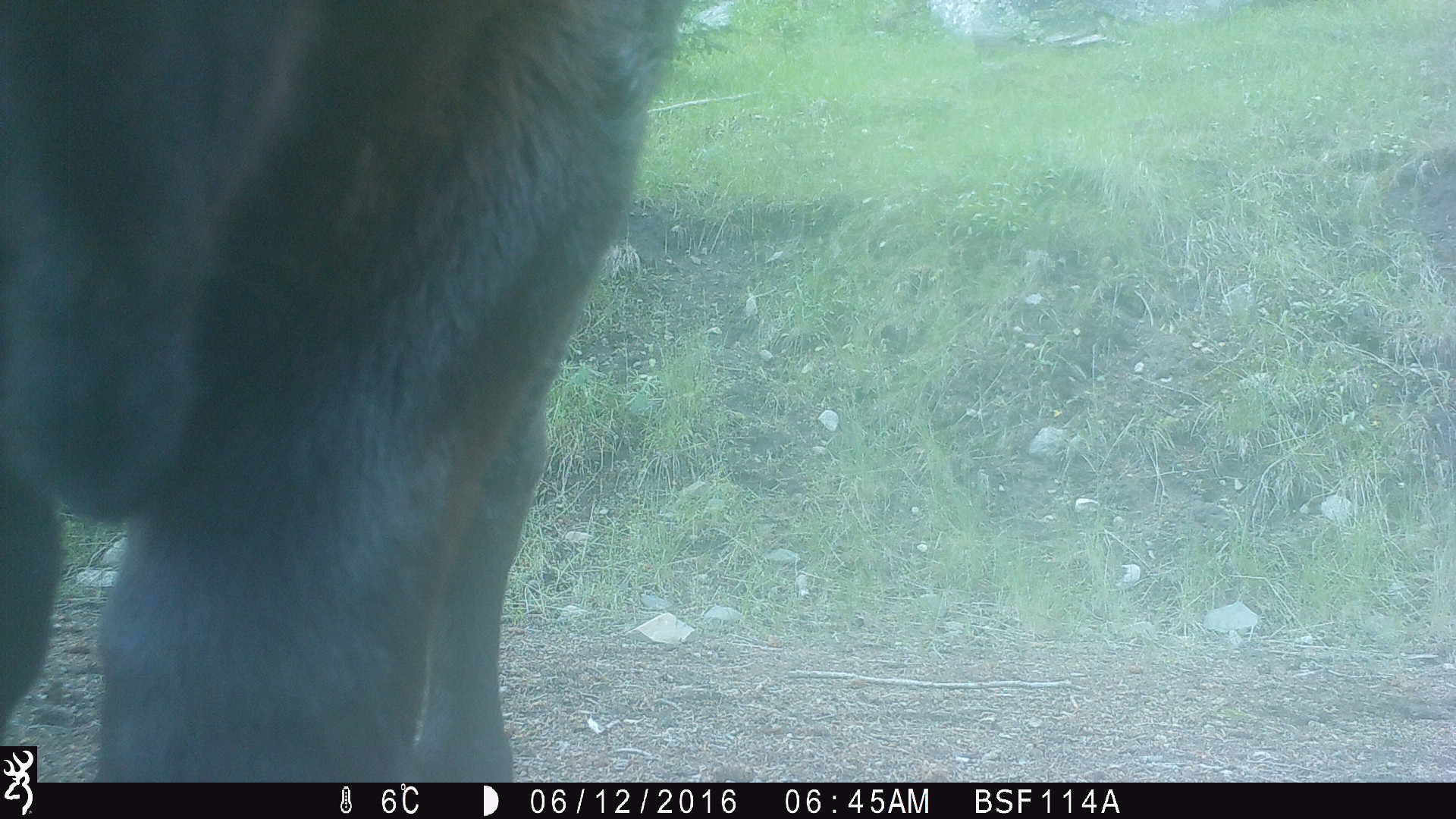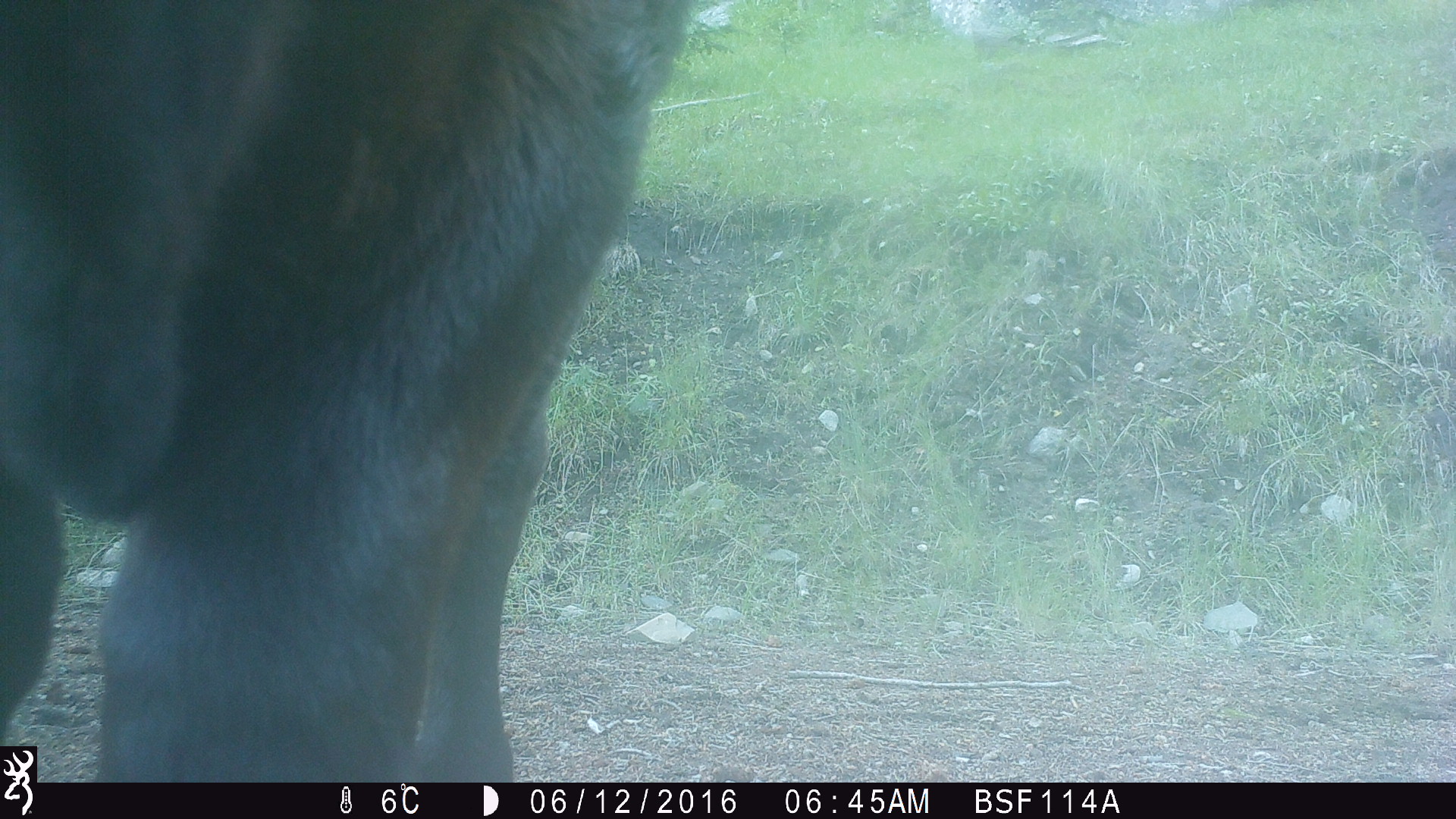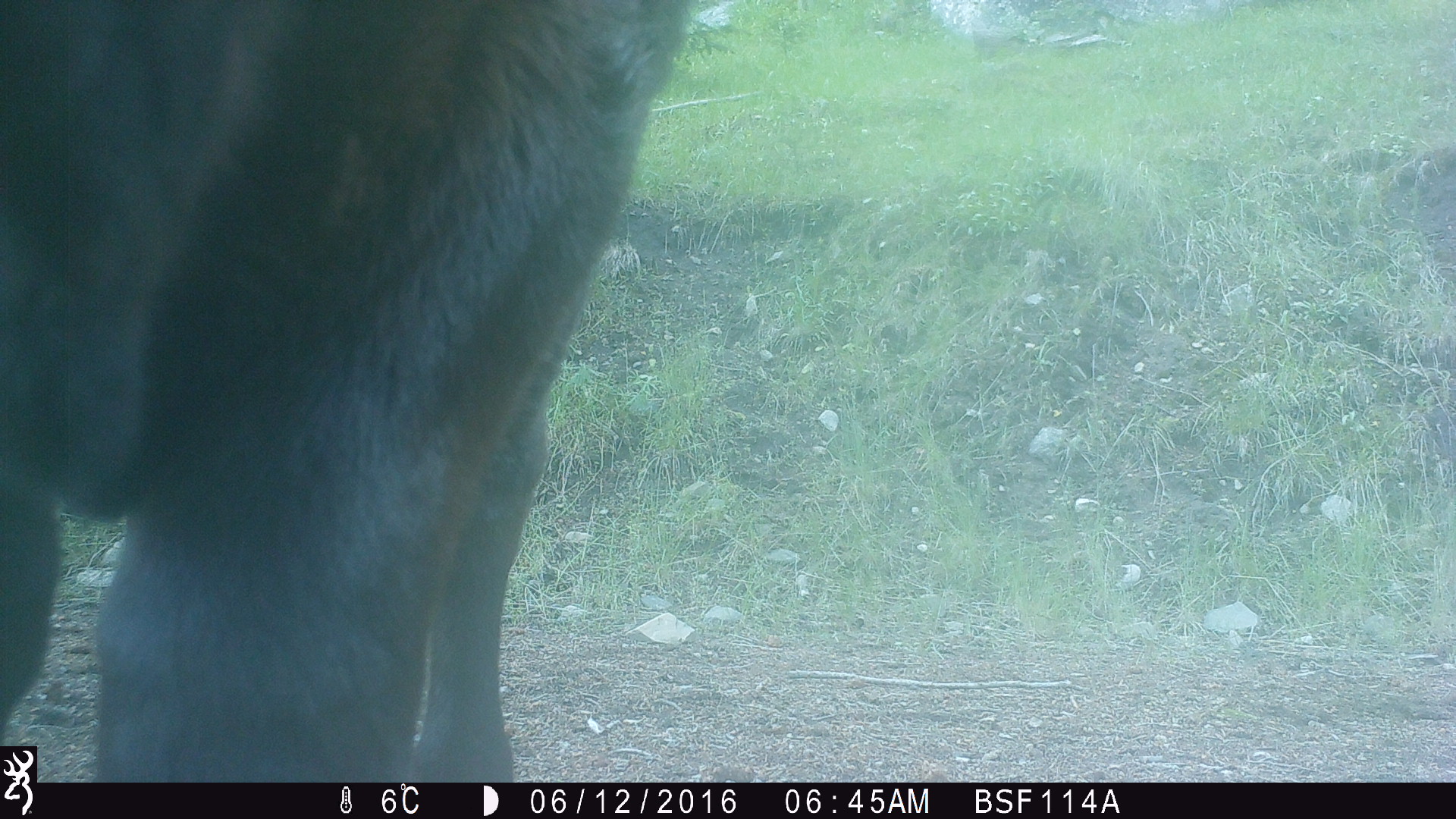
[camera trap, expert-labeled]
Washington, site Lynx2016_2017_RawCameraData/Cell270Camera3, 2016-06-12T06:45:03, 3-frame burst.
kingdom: Animalia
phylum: Chordata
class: Mammalia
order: Artiodactyla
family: Bovidae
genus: Bos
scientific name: Bos taurus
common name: domestic cattle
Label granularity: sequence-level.